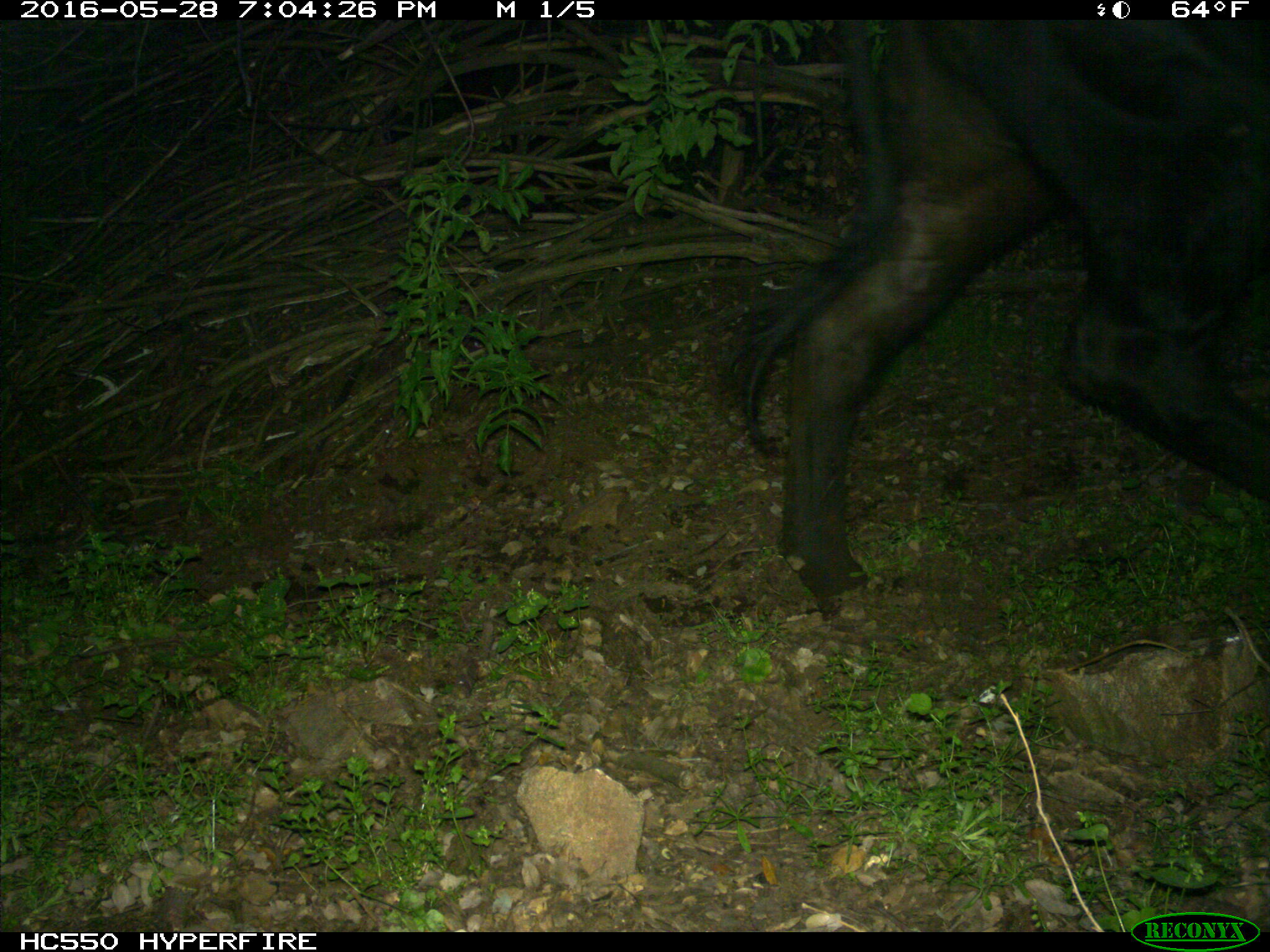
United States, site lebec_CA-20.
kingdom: Animalia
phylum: Chordata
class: Mammalia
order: Artiodactyla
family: Bovidae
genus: Bos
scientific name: Bos taurus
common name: domestic cow